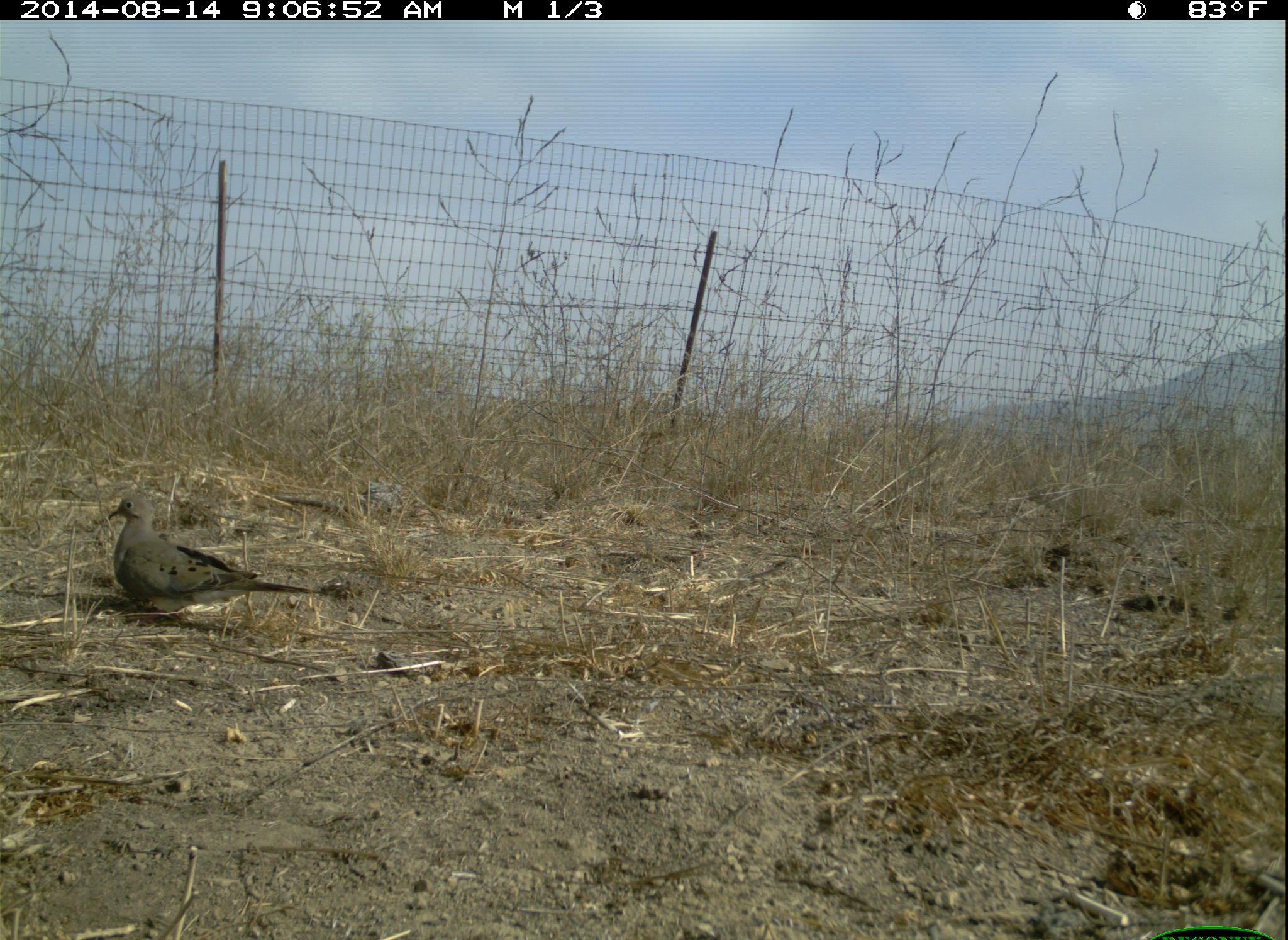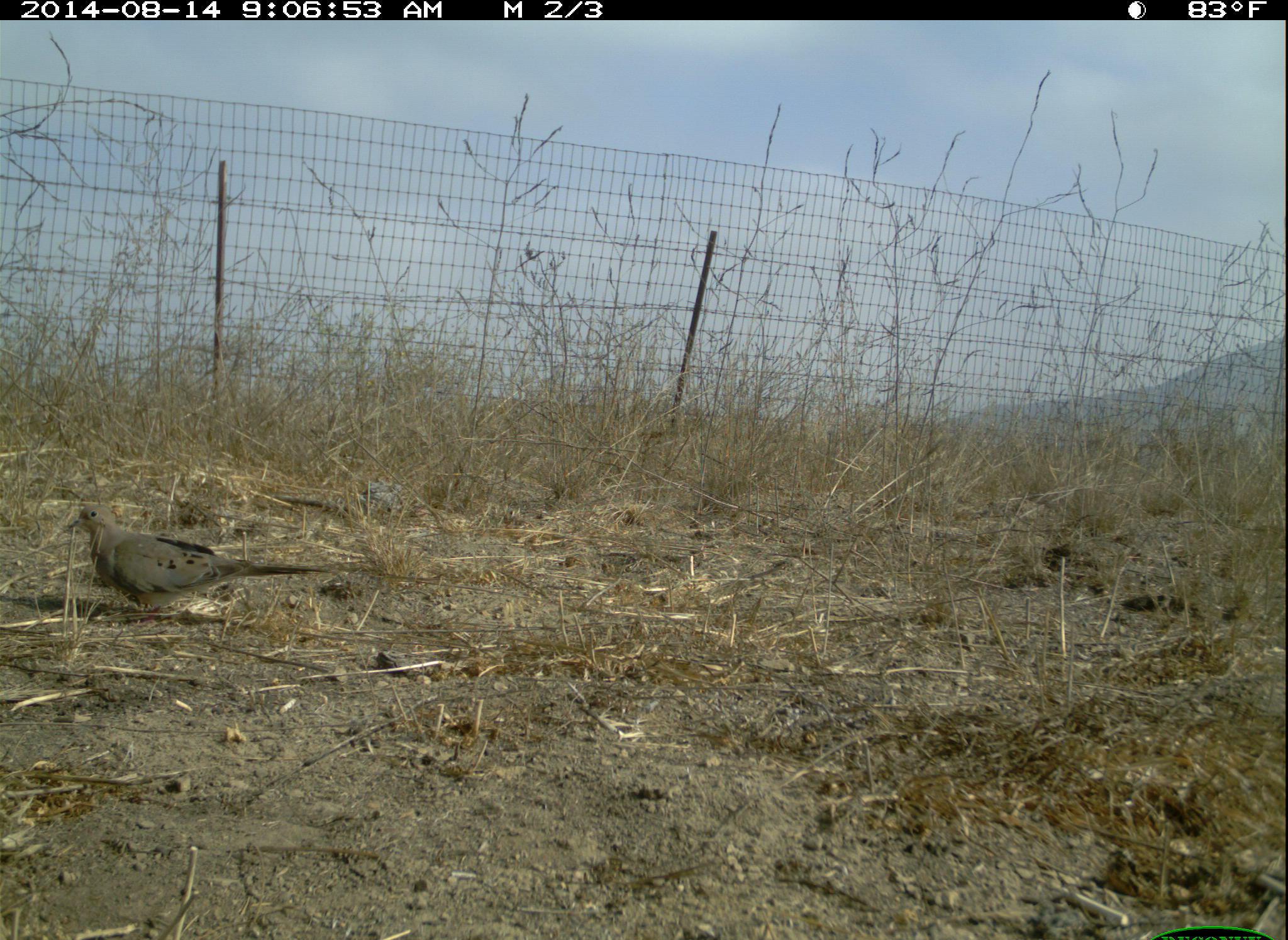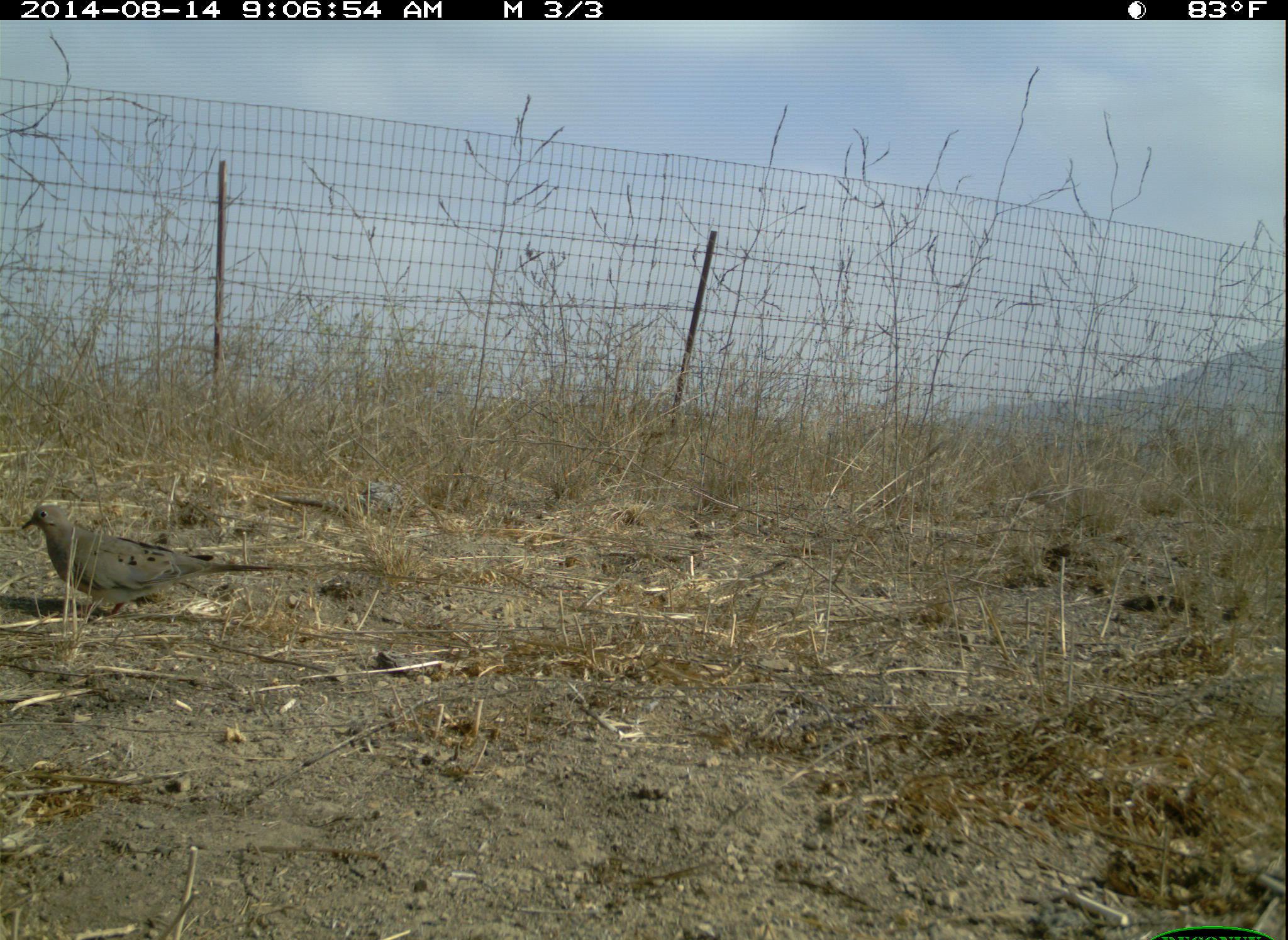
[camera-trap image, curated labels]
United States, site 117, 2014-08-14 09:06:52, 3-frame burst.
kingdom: Animalia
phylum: Chordata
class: Aves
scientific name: Aves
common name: bird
Bird (Aves).